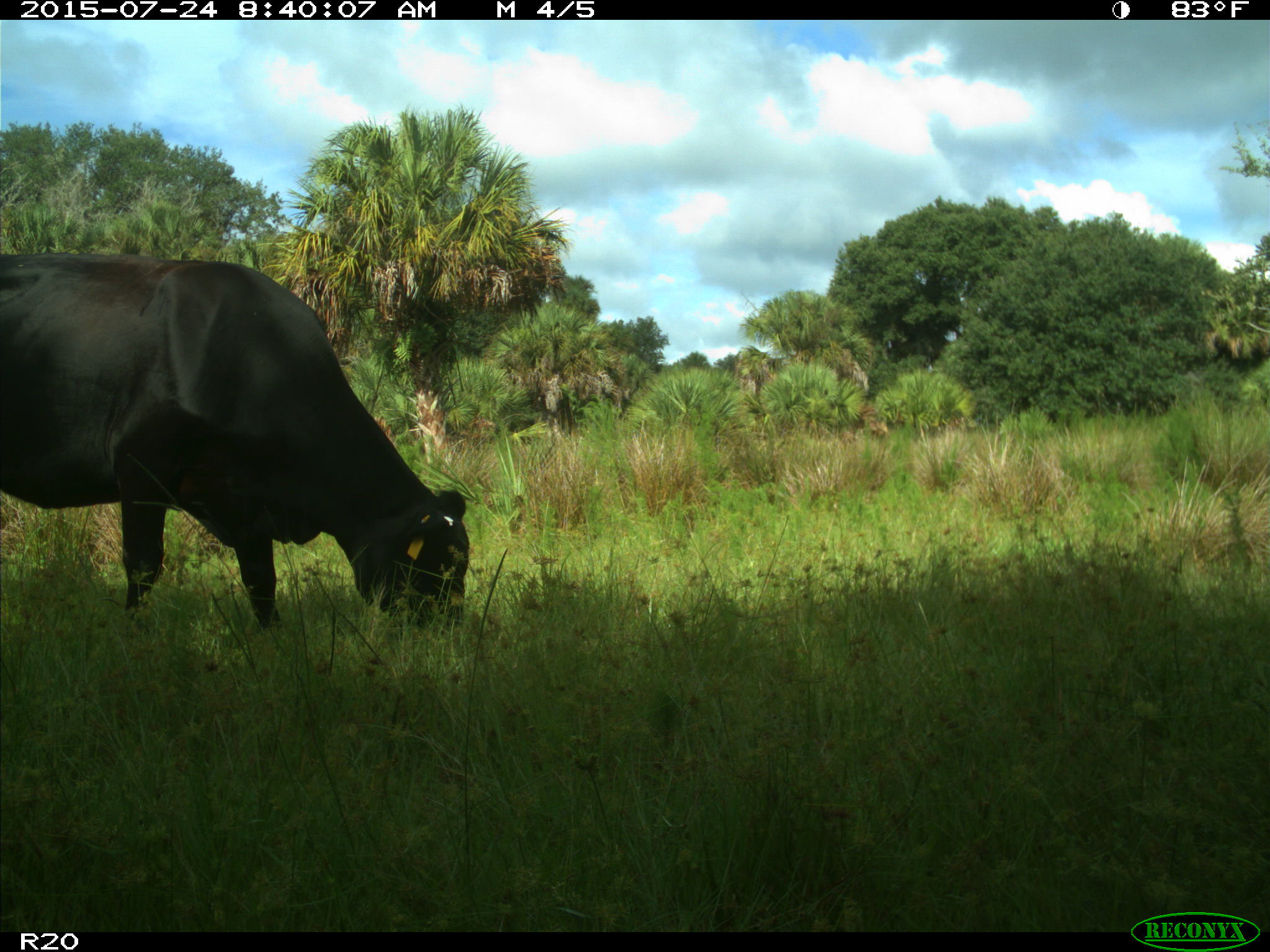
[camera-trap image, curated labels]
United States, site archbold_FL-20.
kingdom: Animalia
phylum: Chordata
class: Mammalia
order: Artiodactyla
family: Bovidae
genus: Bos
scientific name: Bos taurus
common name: domestic cow